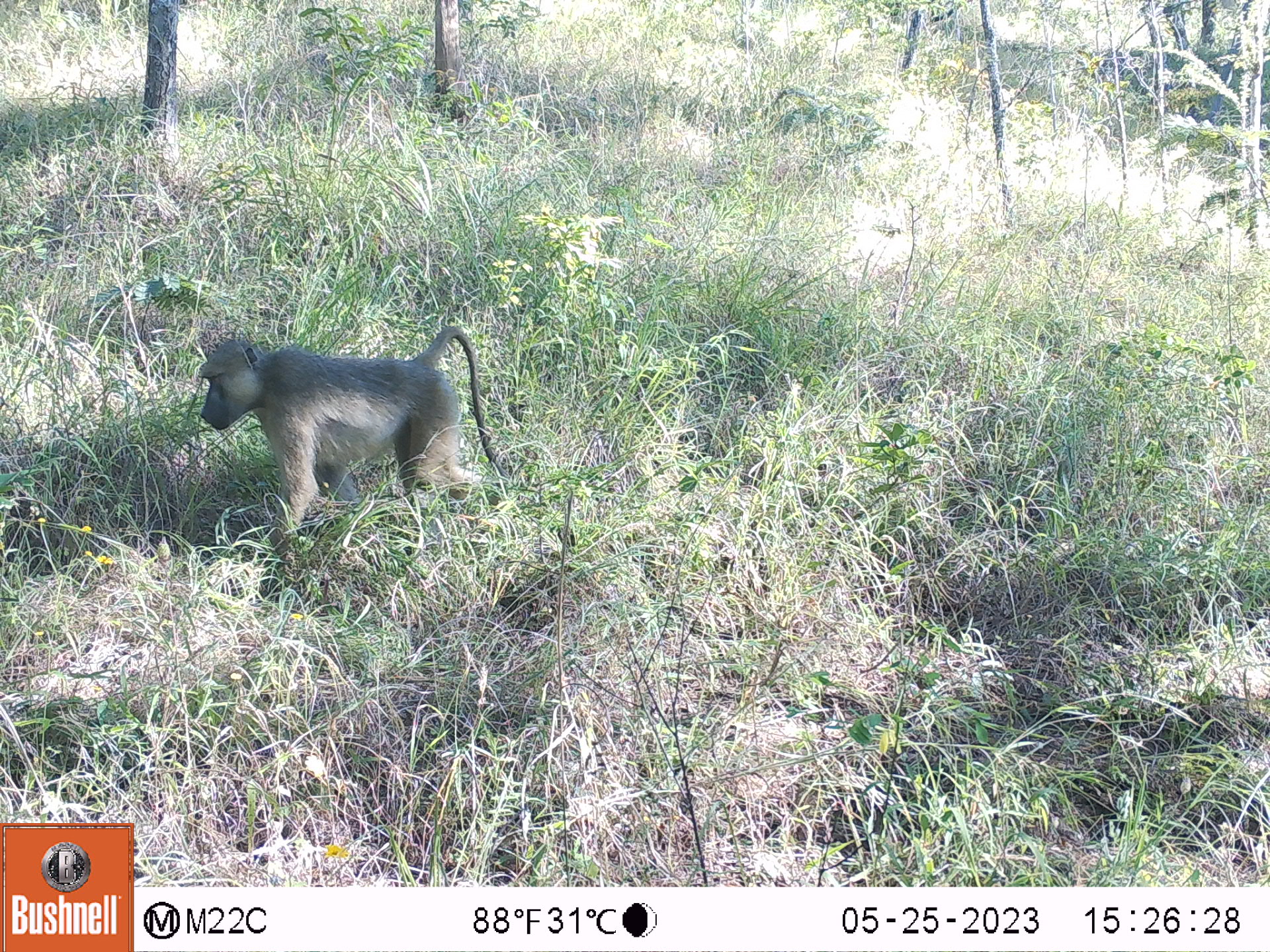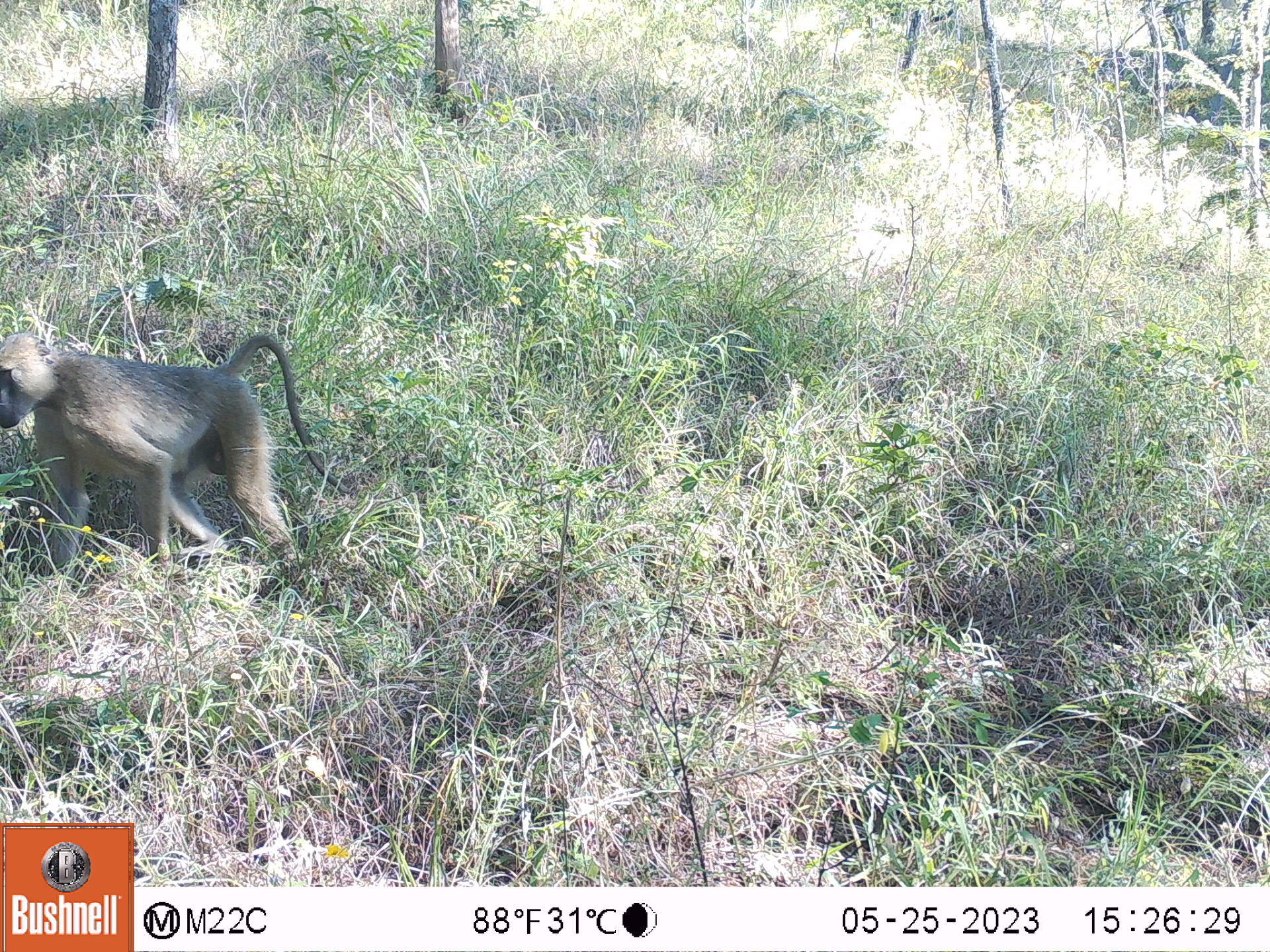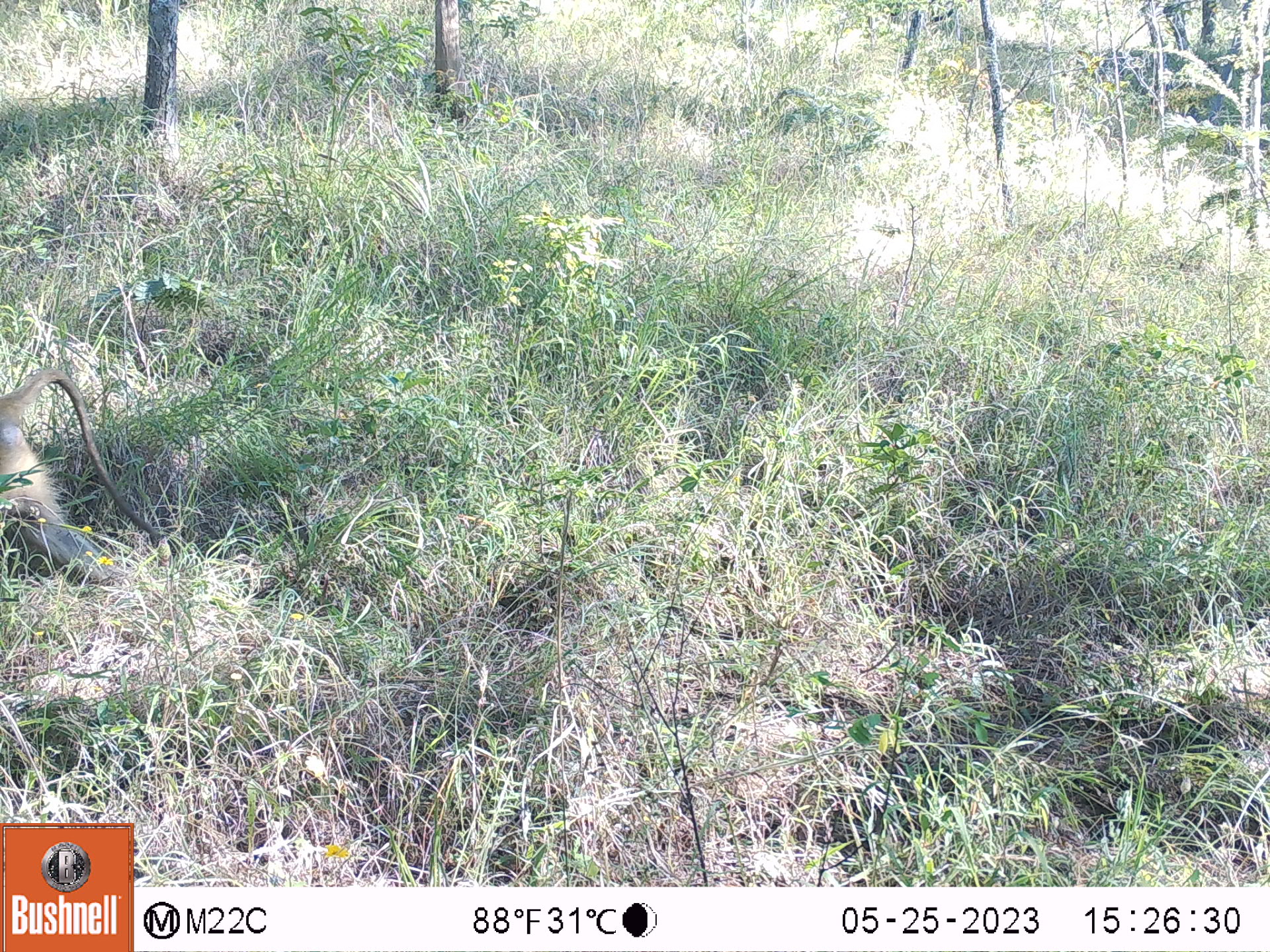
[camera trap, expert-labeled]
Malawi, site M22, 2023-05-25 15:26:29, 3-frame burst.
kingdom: Animalia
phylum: Chordata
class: Mammalia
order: Primates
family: Cercopithecidae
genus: Papio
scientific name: Papio cynocephalus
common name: yellow baboon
Yellow baboon (Papio cynocephalus), count 1.